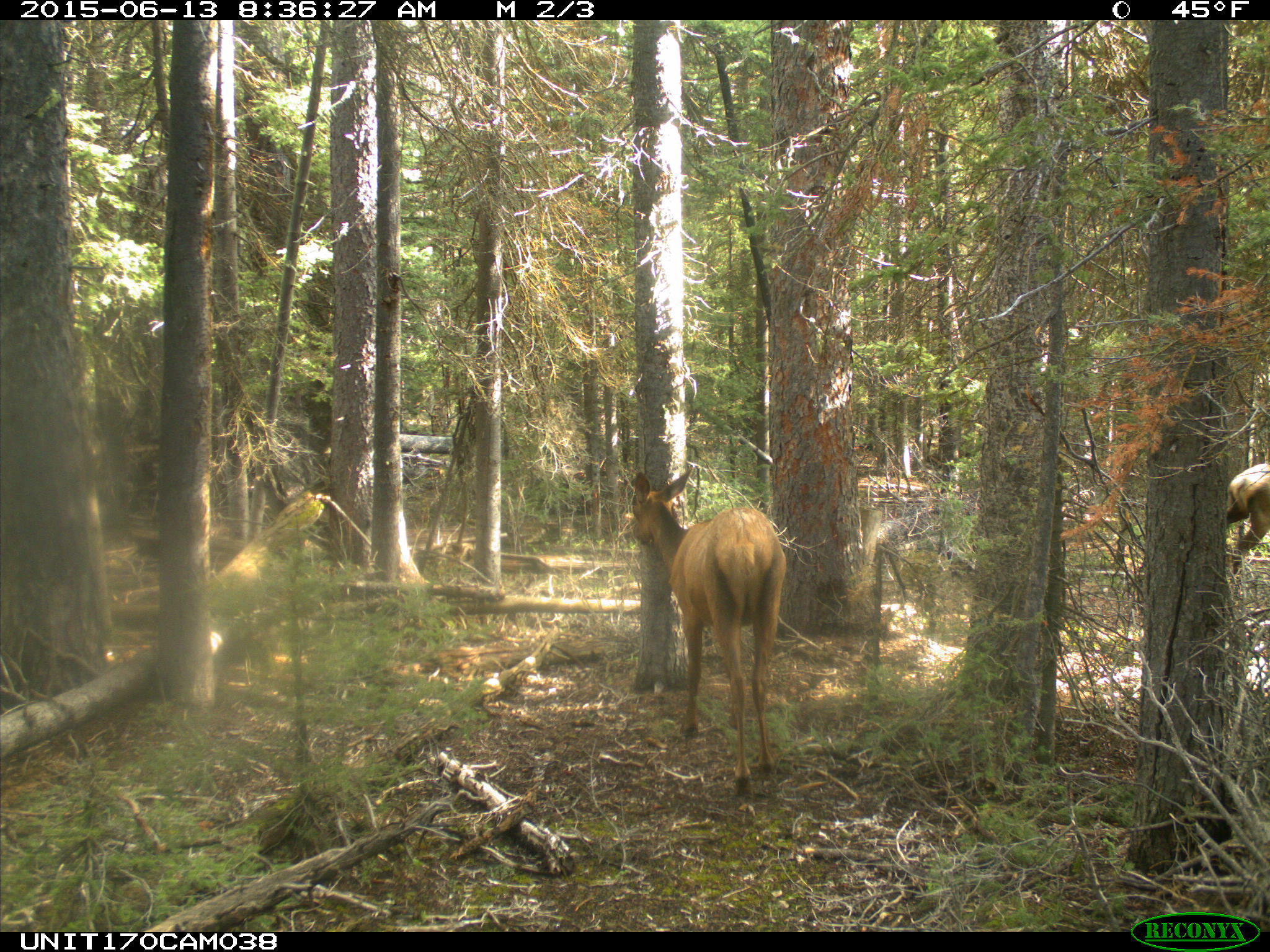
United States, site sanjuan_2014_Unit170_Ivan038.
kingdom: Animalia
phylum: Chordata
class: Mammalia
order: Artiodactyla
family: Cervidae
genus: Cervus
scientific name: Cervus elaphus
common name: red deer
Cervus elaphus (red deer).